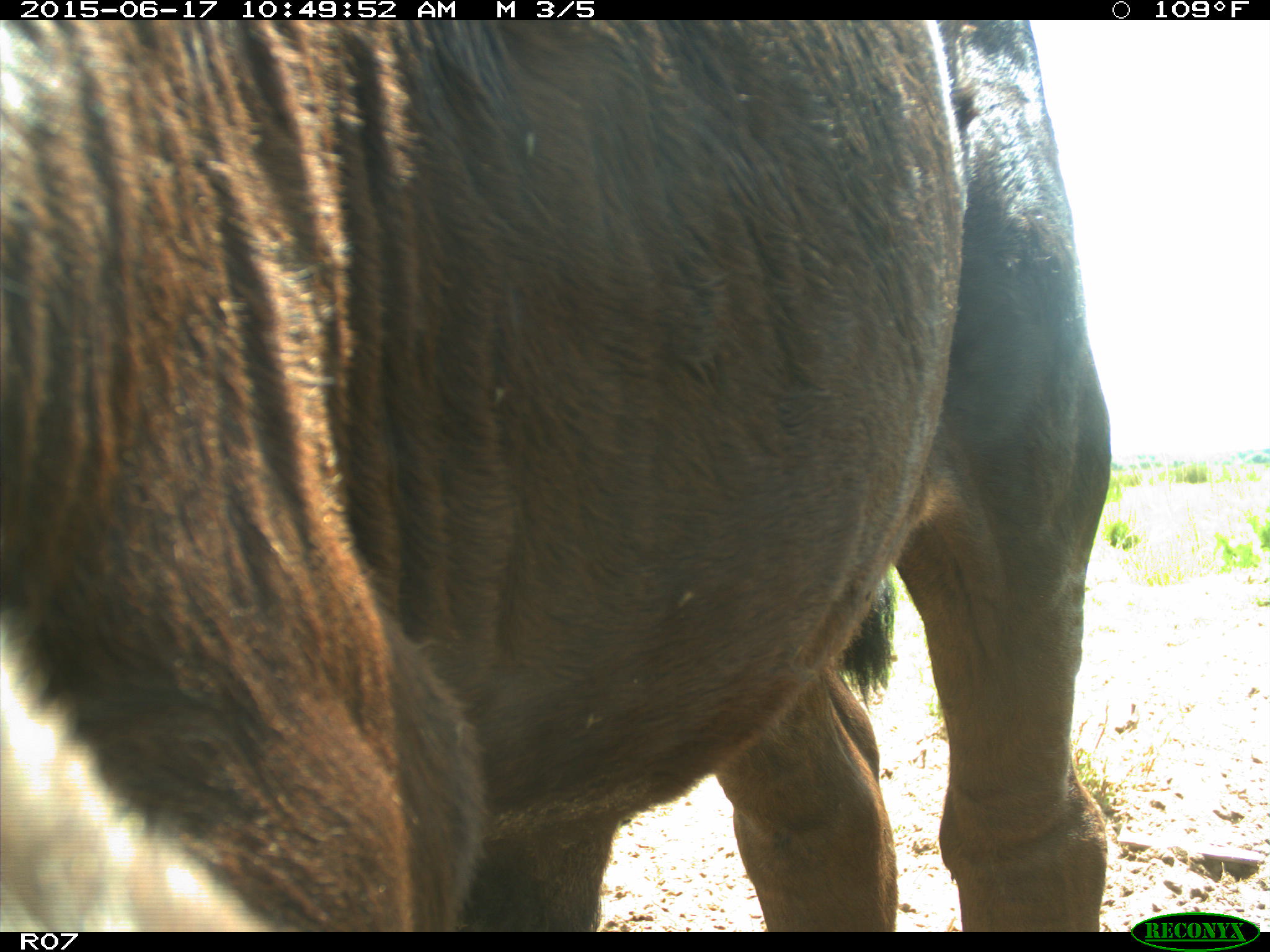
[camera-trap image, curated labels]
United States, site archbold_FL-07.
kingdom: Animalia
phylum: Chordata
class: Mammalia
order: Artiodactyla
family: Bovidae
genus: Bos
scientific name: Bos taurus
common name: domestic cow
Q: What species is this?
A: Bos taurus (domestic cow).